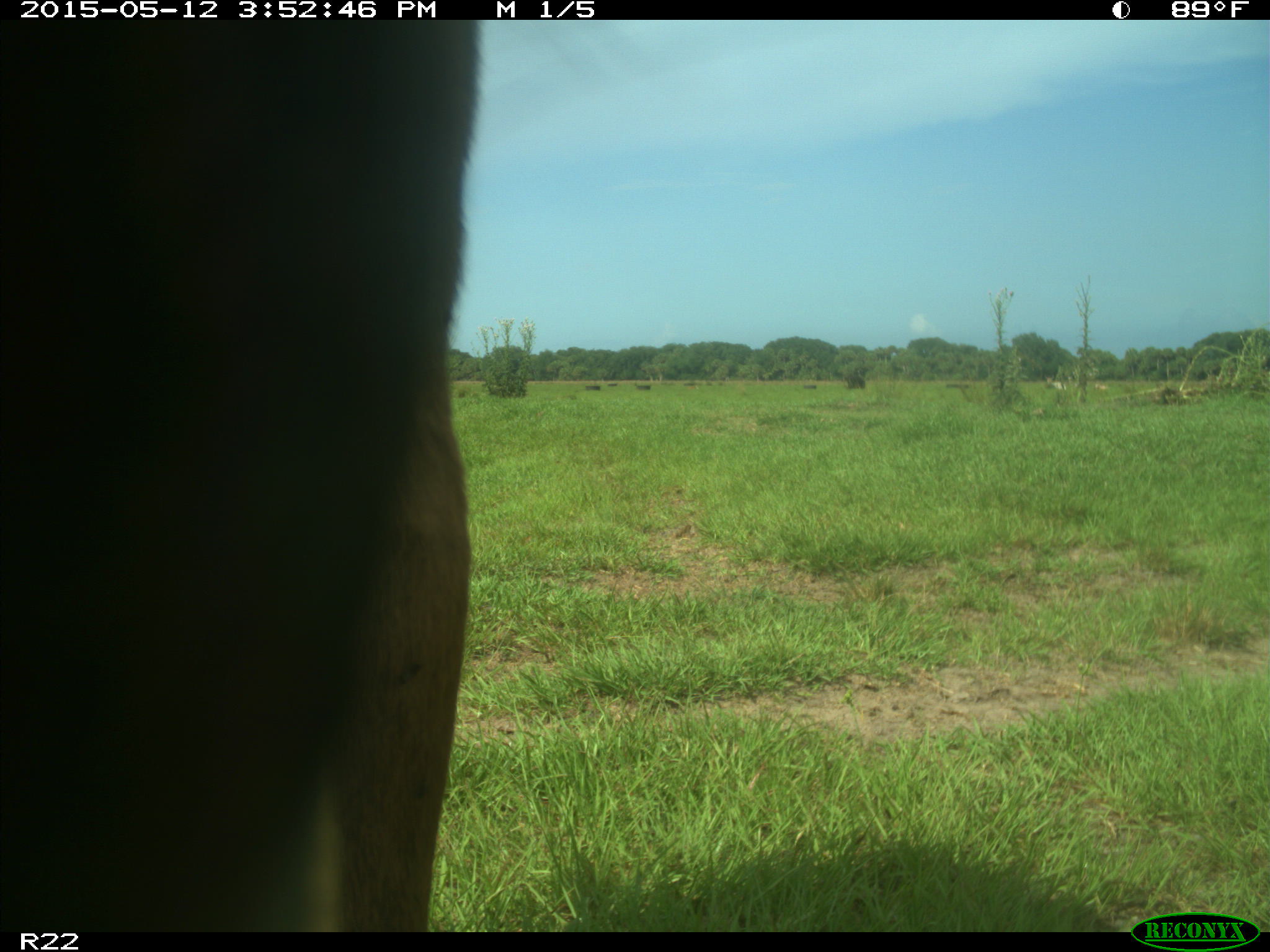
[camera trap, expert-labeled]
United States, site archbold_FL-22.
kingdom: Animalia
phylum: Chordata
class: Mammalia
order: Artiodactyla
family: Bovidae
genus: Bos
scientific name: Bos taurus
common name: domestic cow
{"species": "Bos taurus (domestic cow)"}